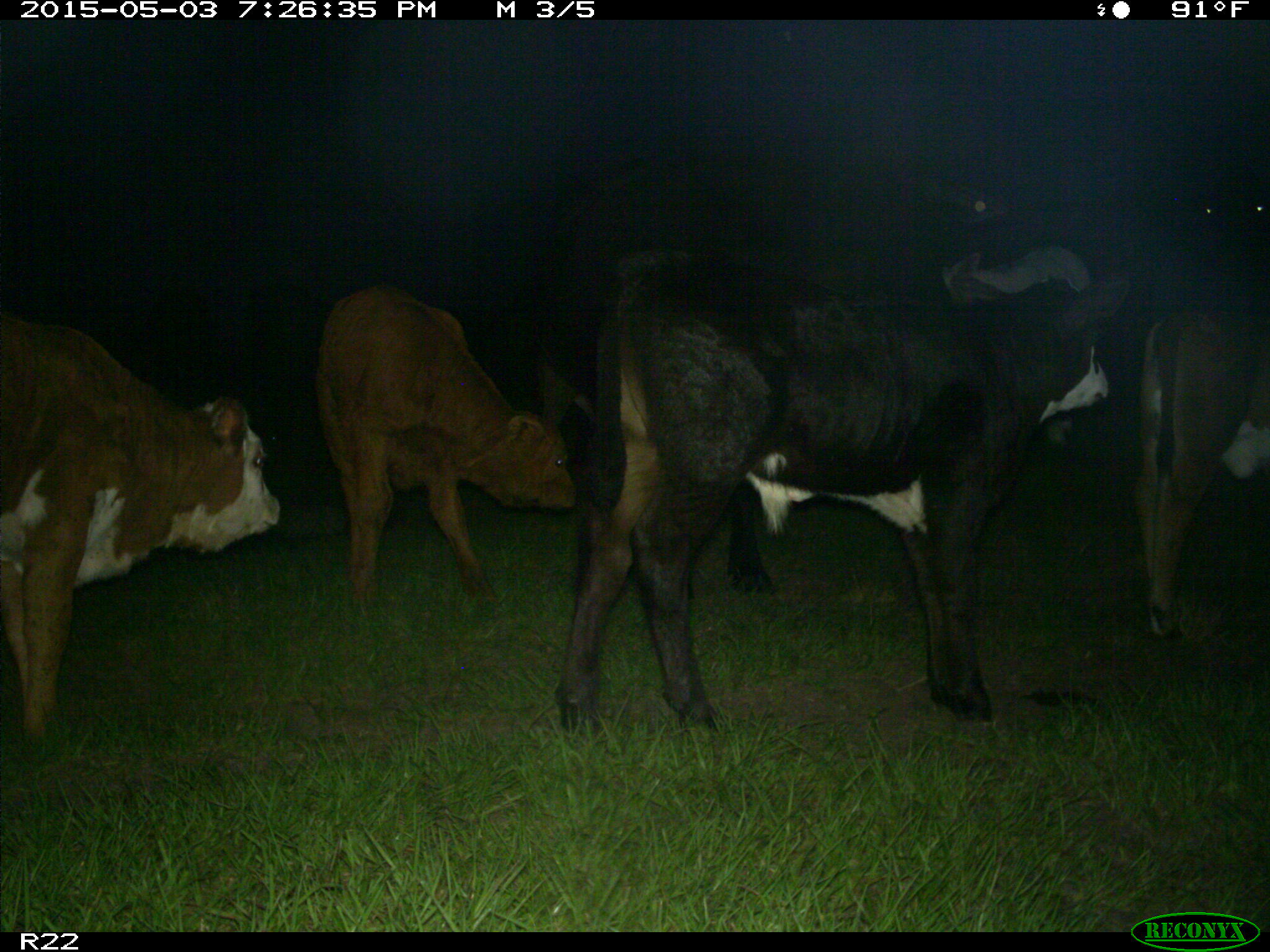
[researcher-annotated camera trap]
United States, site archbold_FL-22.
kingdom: Animalia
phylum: Chordata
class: Mammalia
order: Artiodactyla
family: Bovidae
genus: Bos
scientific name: Bos taurus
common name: domestic cow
Bos taurus (domestic cow).